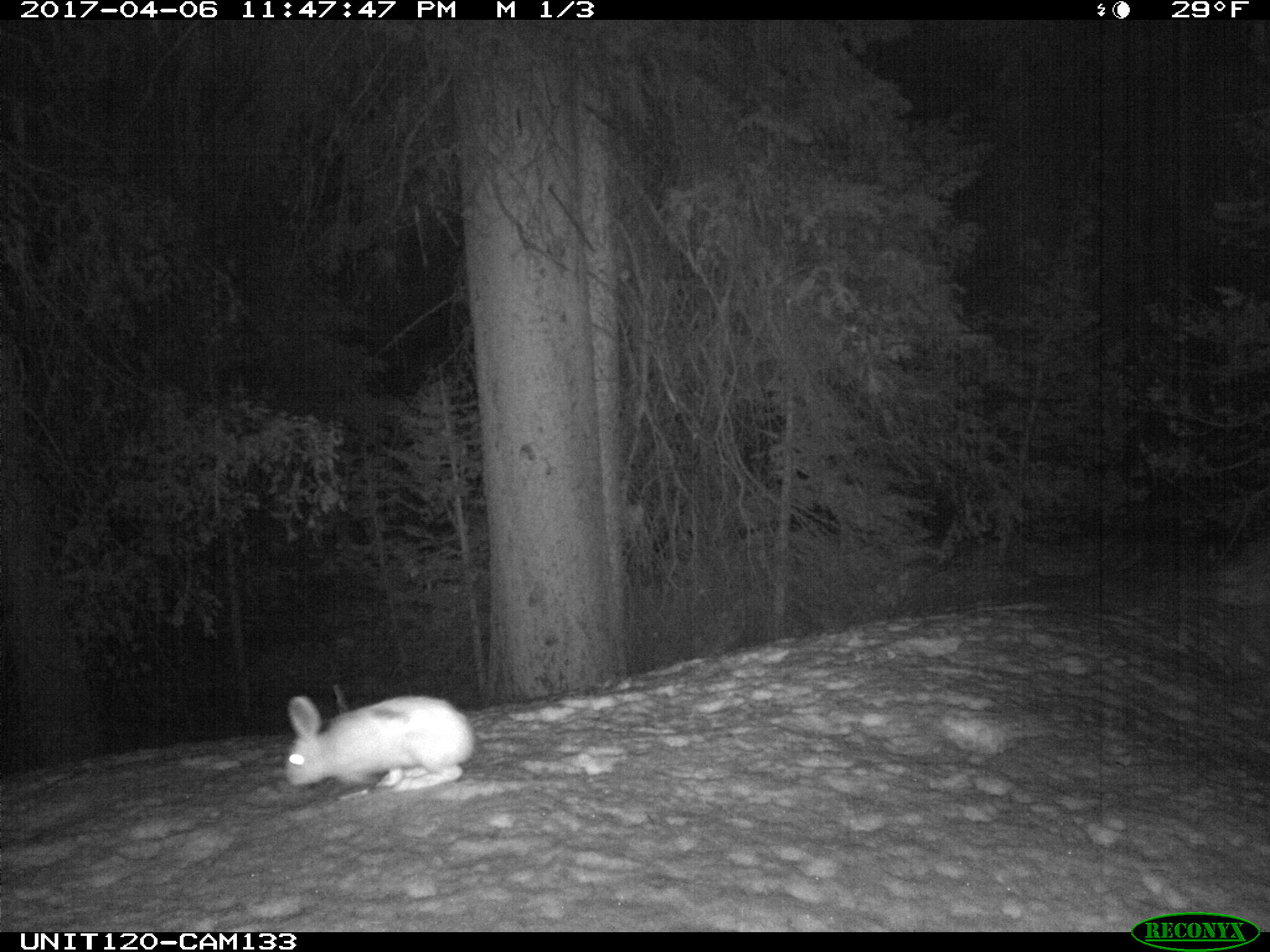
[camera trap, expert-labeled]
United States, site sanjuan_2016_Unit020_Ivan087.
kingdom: Animalia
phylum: Chordata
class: Mammalia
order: Lagomorpha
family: Leporidae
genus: Lepus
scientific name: Lepus americanus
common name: snowshoe hare